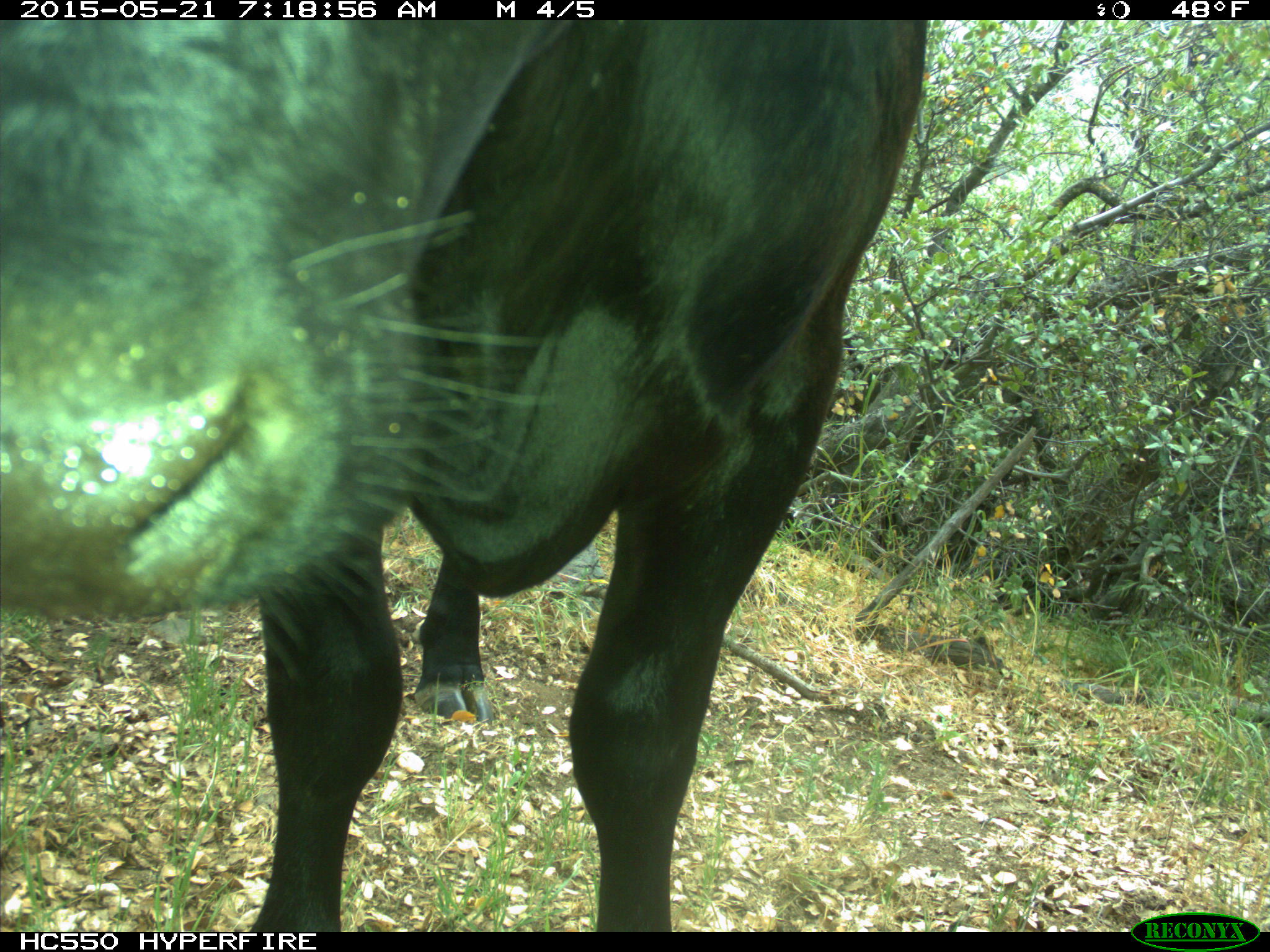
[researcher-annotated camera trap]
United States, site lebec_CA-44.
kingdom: Animalia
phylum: Chordata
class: Mammalia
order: Artiodactyla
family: Bovidae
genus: Bos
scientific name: Bos taurus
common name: domestic cow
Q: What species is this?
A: Bos taurus (domestic cow).